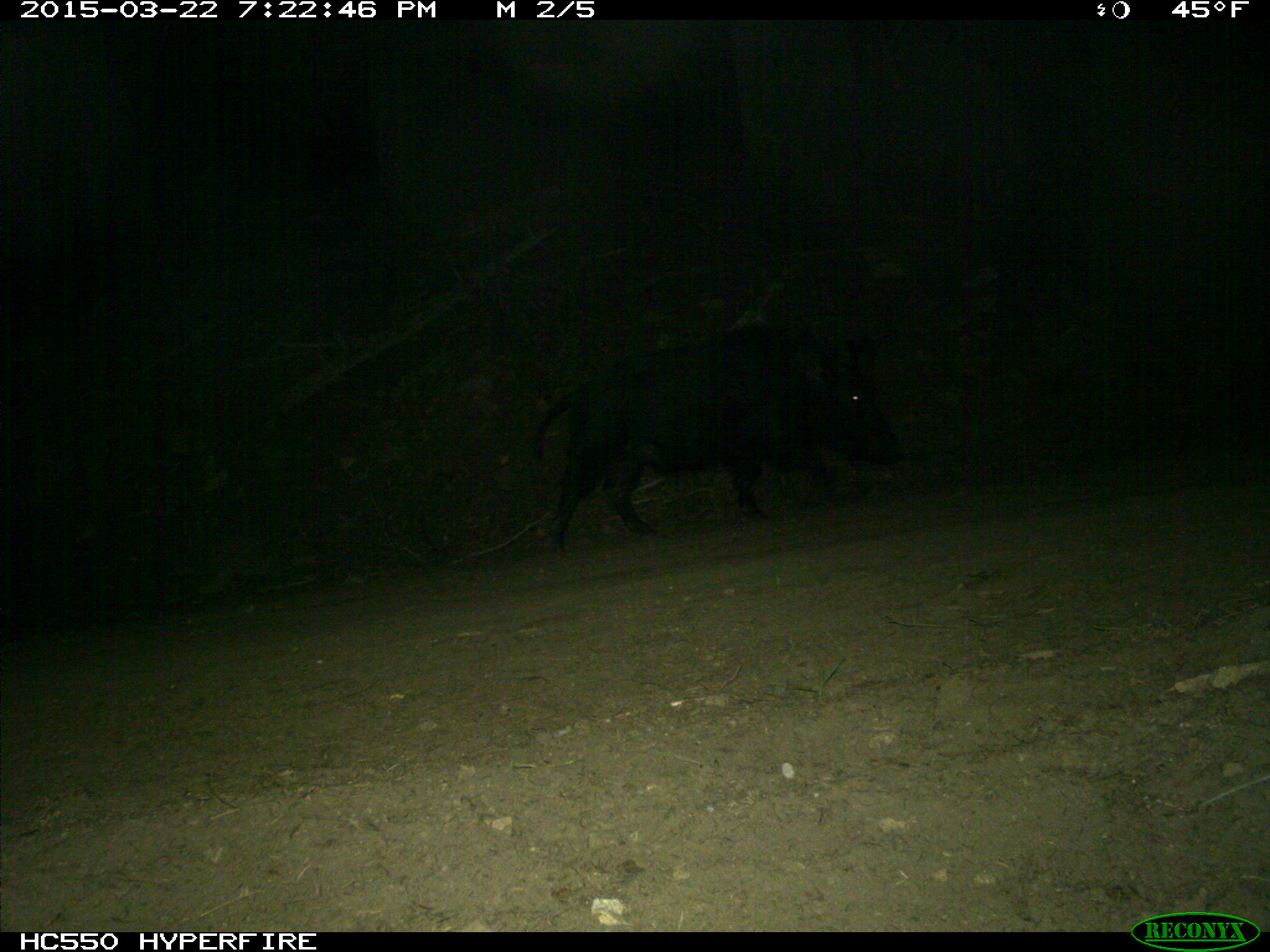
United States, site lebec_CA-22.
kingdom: Animalia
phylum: Chordata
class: Mammalia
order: Artiodactyla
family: Suidae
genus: Sus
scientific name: Sus scrofa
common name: wild boar